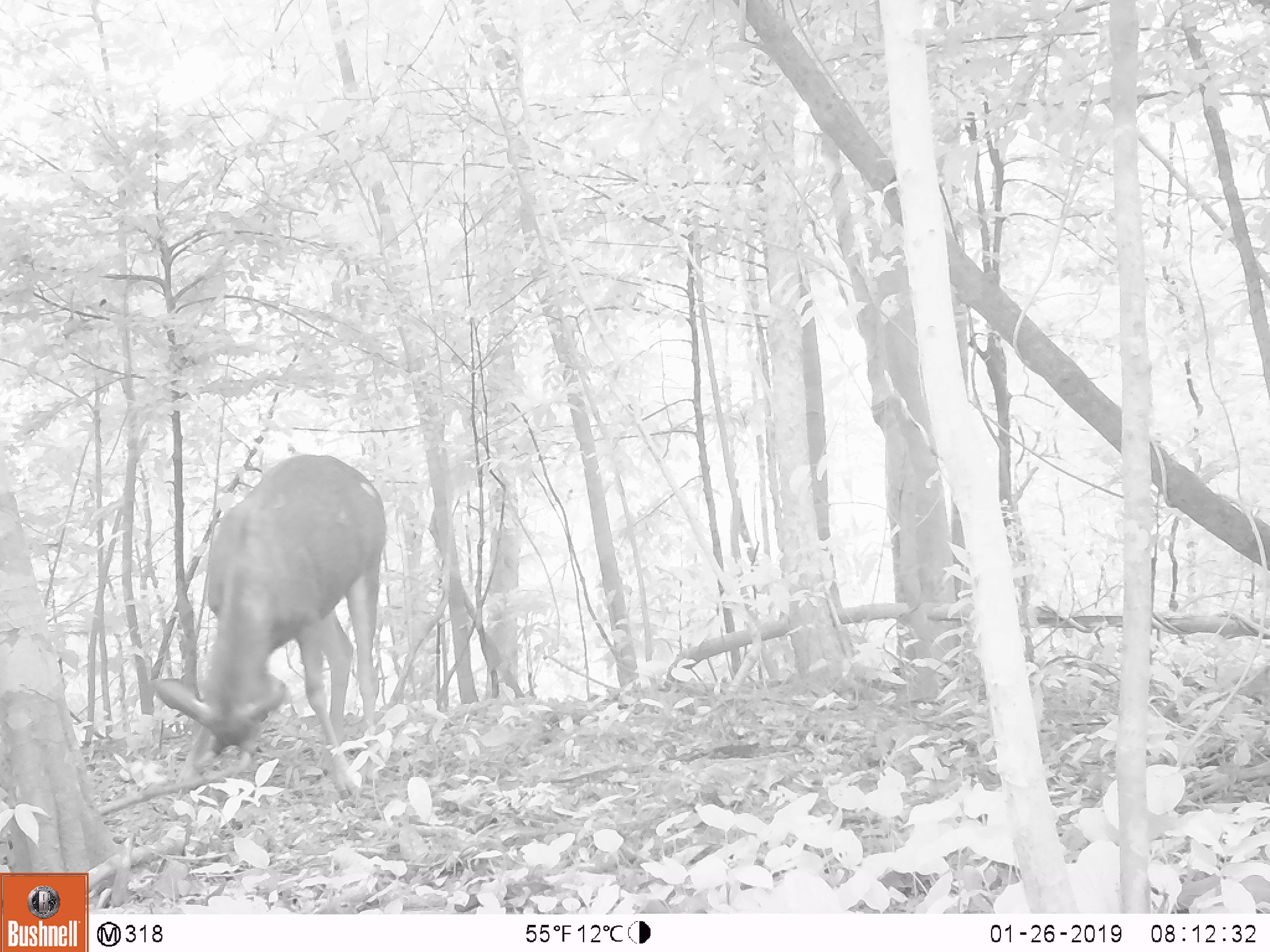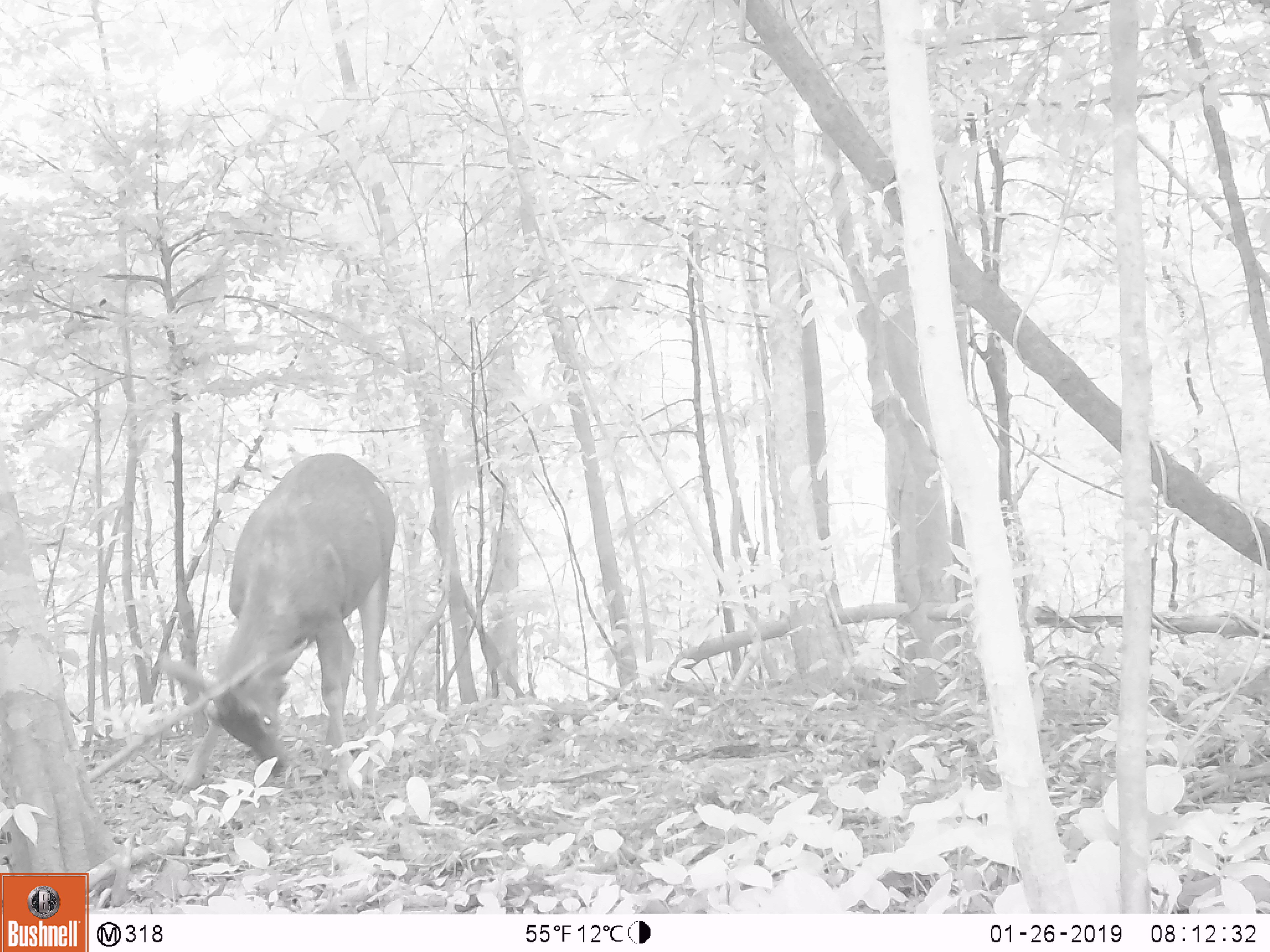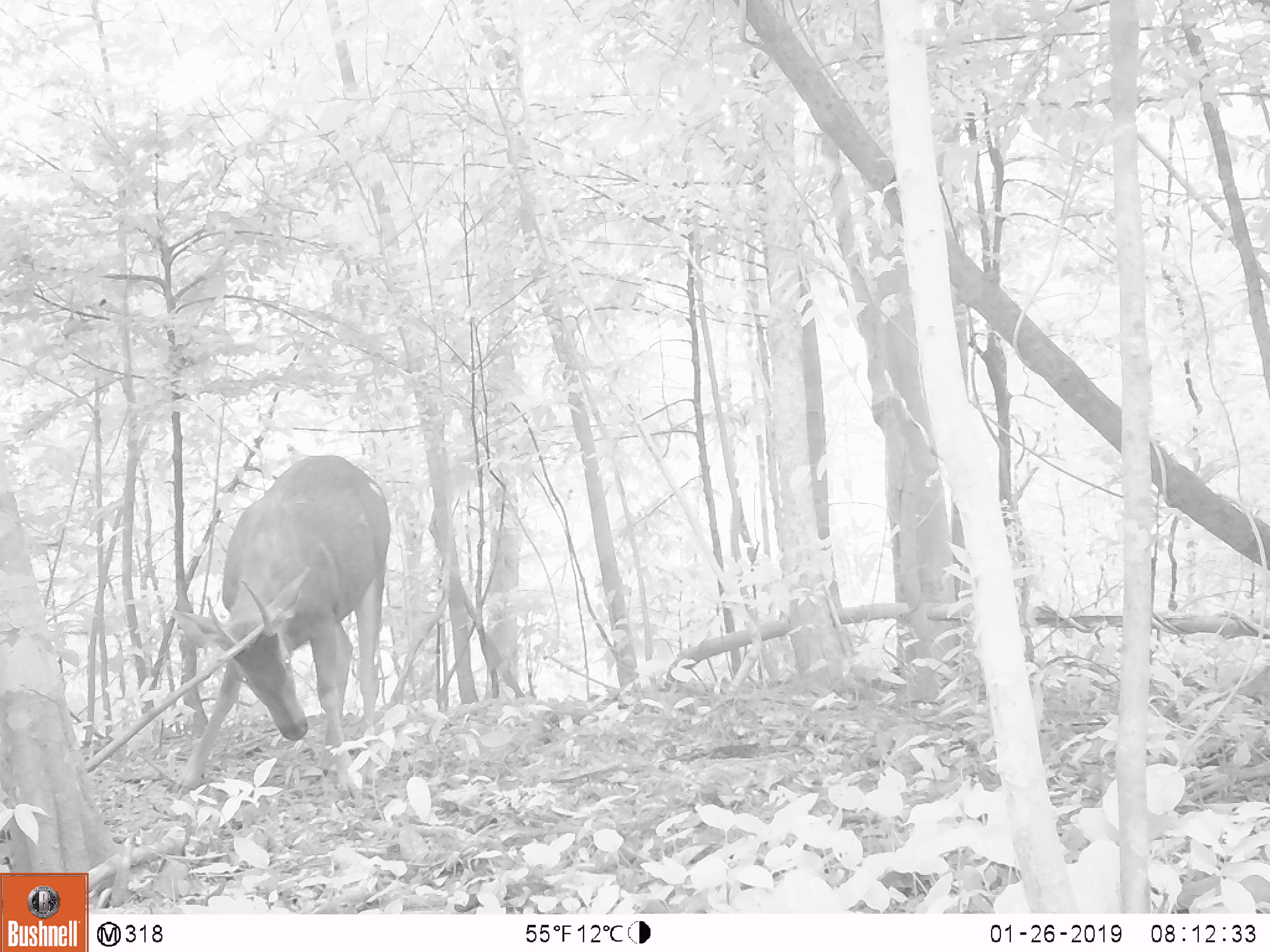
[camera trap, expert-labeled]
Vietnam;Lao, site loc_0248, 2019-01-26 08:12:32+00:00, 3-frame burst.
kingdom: Animalia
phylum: Chordata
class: Mammalia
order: Artiodactyla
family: Cervidae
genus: Rusa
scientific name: Rusa unicolor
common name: sambar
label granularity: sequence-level